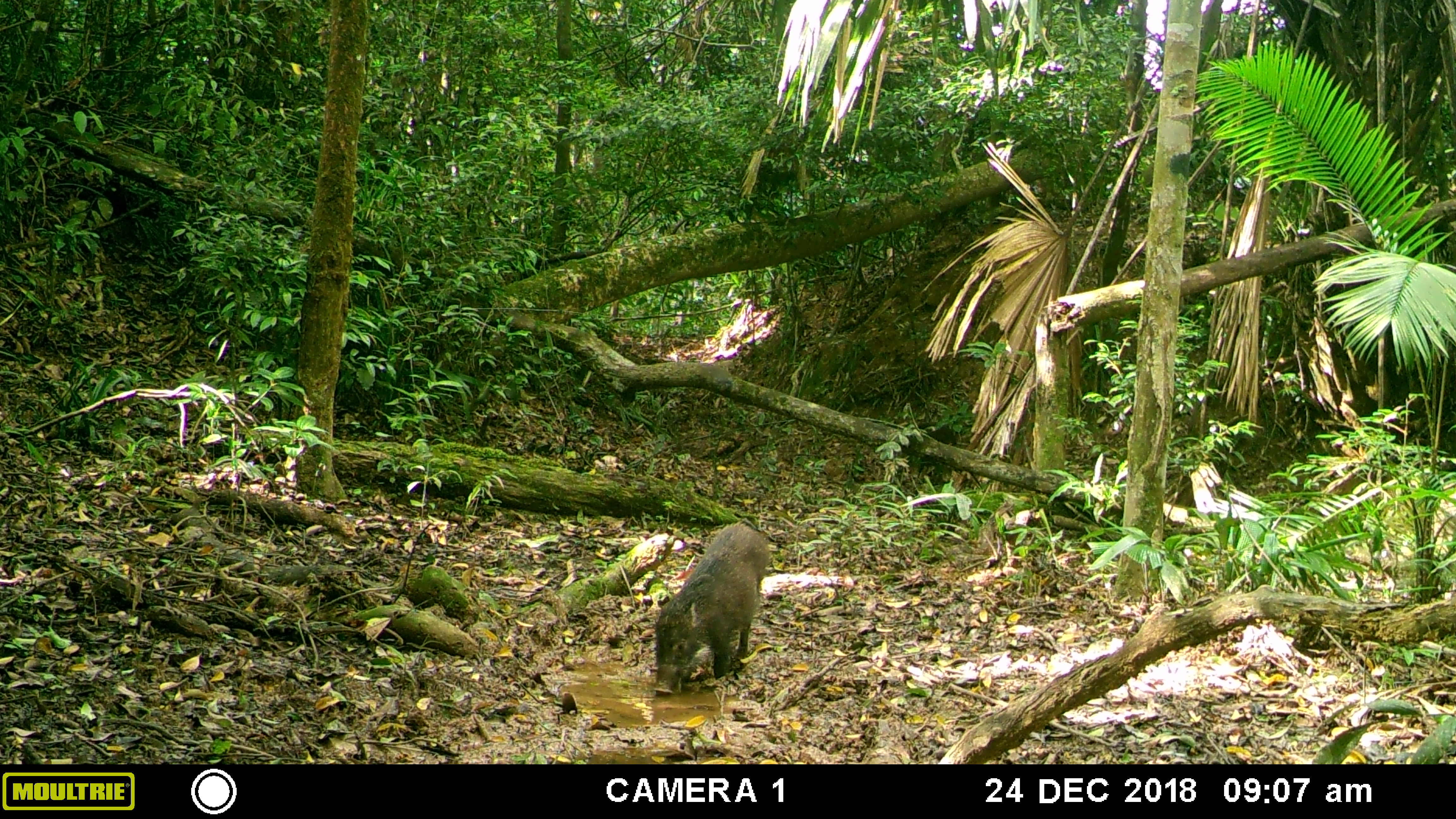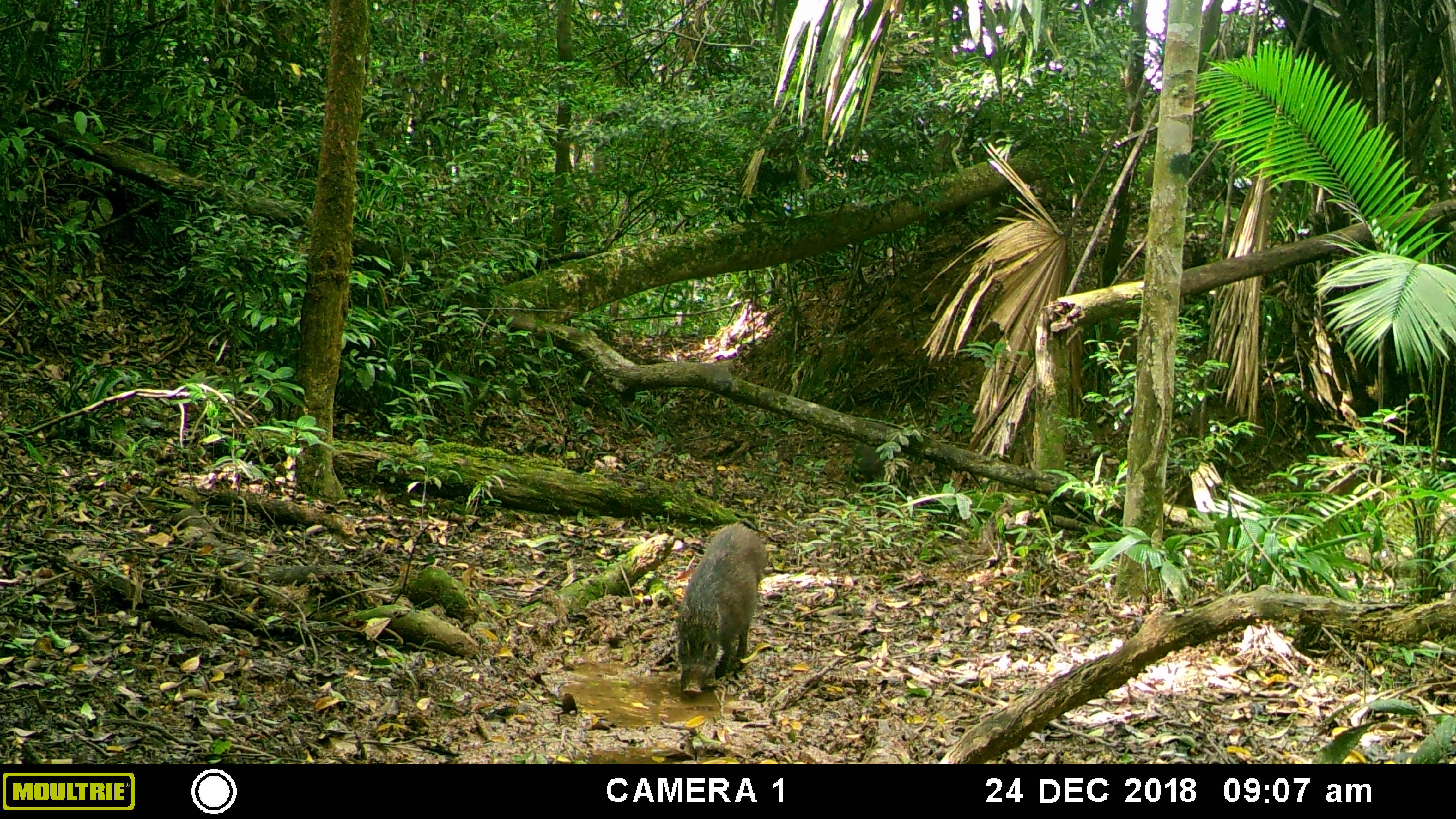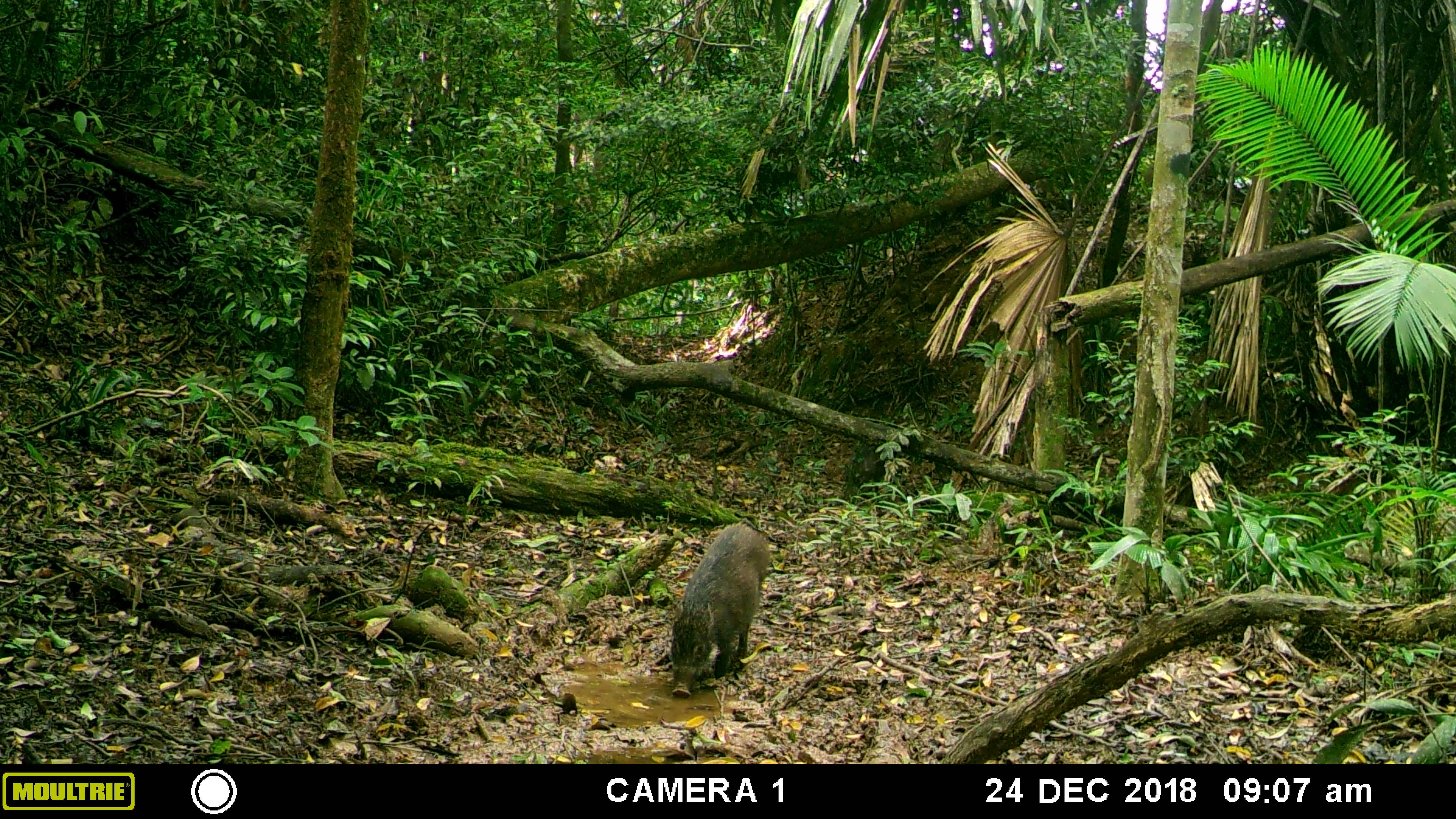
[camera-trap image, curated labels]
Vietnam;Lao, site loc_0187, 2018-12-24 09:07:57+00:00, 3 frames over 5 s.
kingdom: Animalia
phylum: Chordata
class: Mammalia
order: Artiodactyla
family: Suidae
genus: Sus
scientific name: Sus scrofa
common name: eurasian wild pig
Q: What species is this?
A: Eurasian wild pig (Sus scrofa).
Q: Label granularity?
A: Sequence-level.